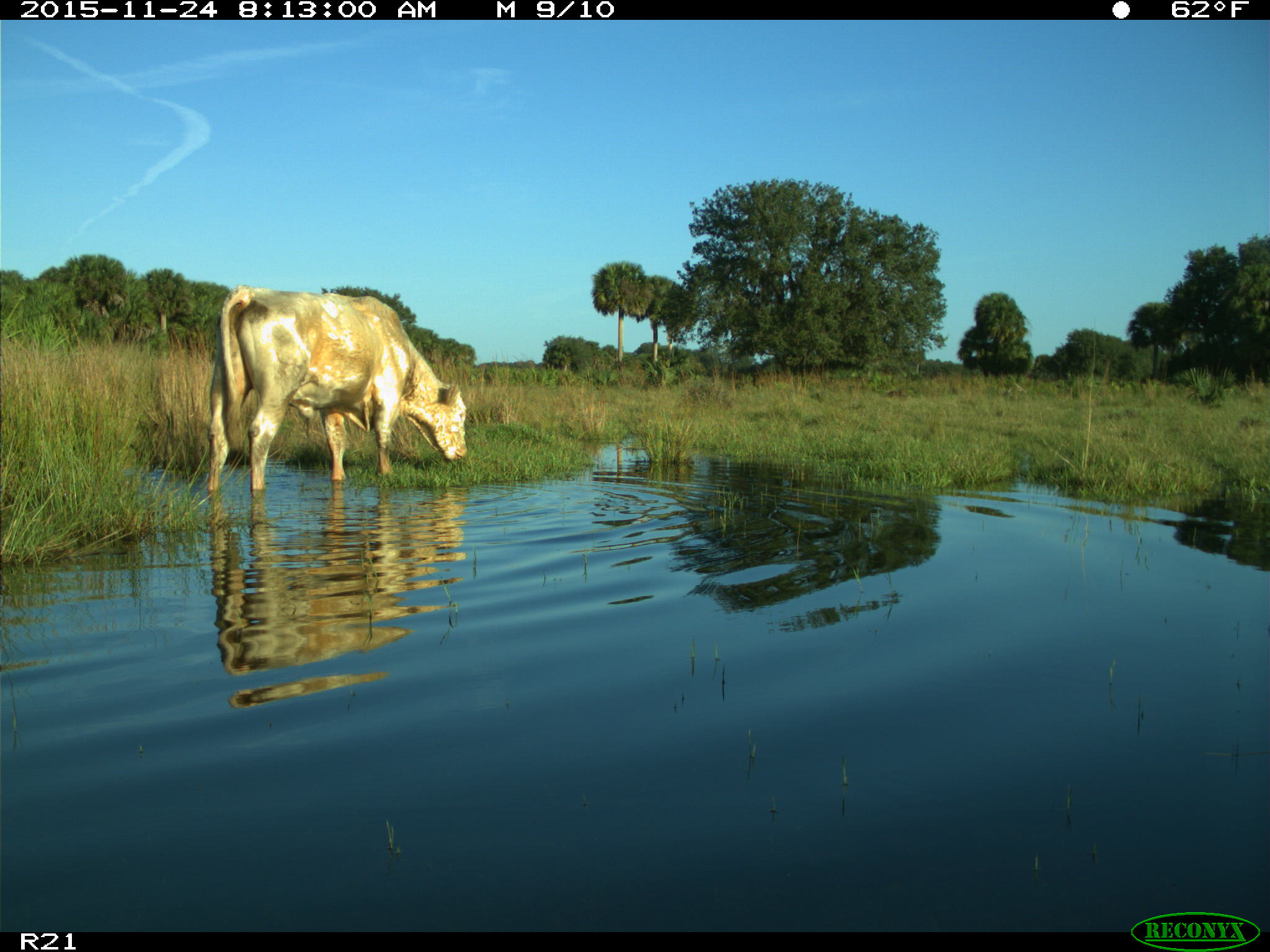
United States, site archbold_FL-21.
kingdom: Animalia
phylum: Chordata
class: Mammalia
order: Artiodactyla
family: Bovidae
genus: Bos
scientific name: Bos taurus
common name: domestic cow